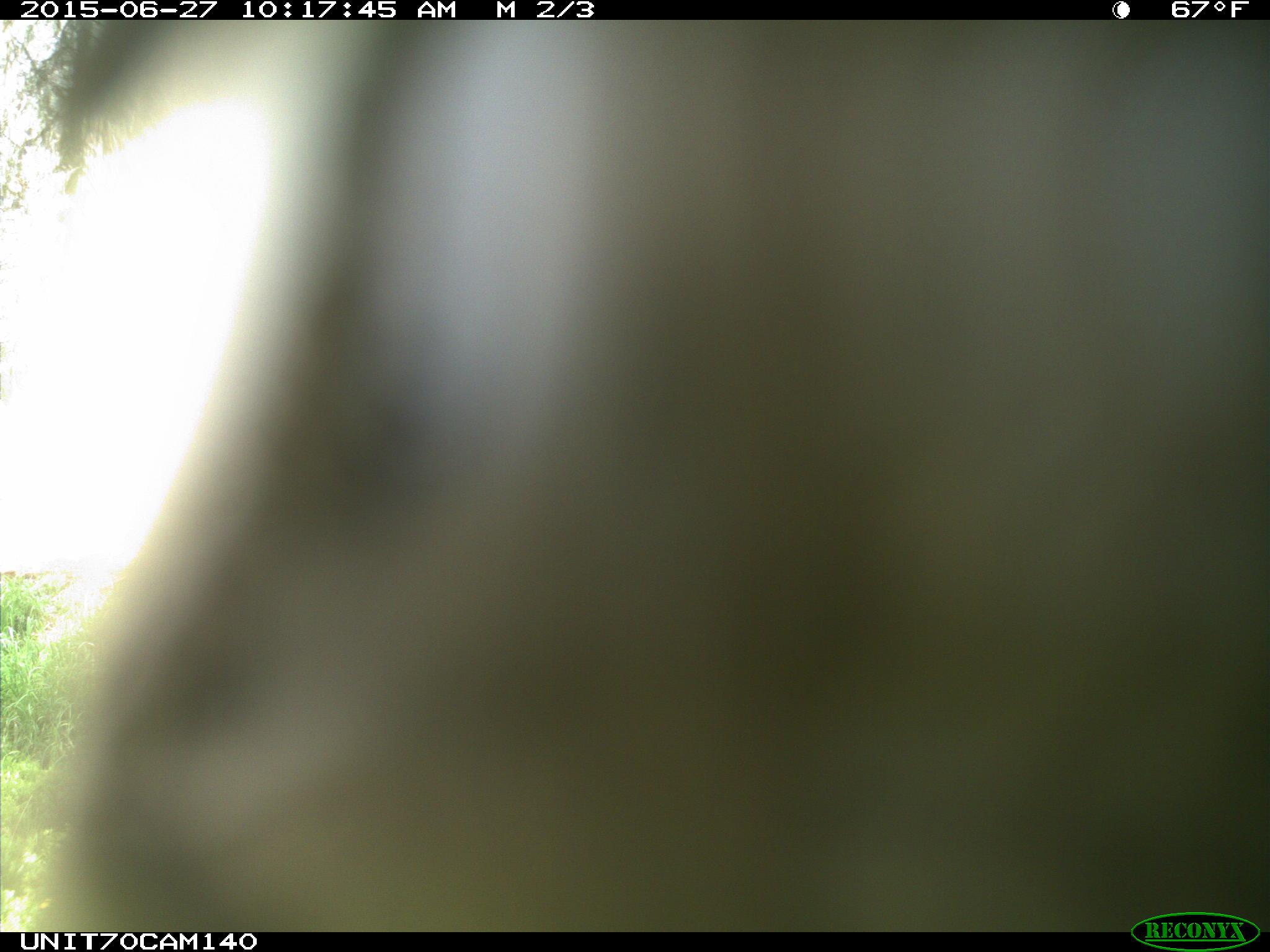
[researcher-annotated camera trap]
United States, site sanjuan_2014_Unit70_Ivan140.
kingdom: Animalia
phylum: Chordata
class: Aves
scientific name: Aves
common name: birds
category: unidentified bird